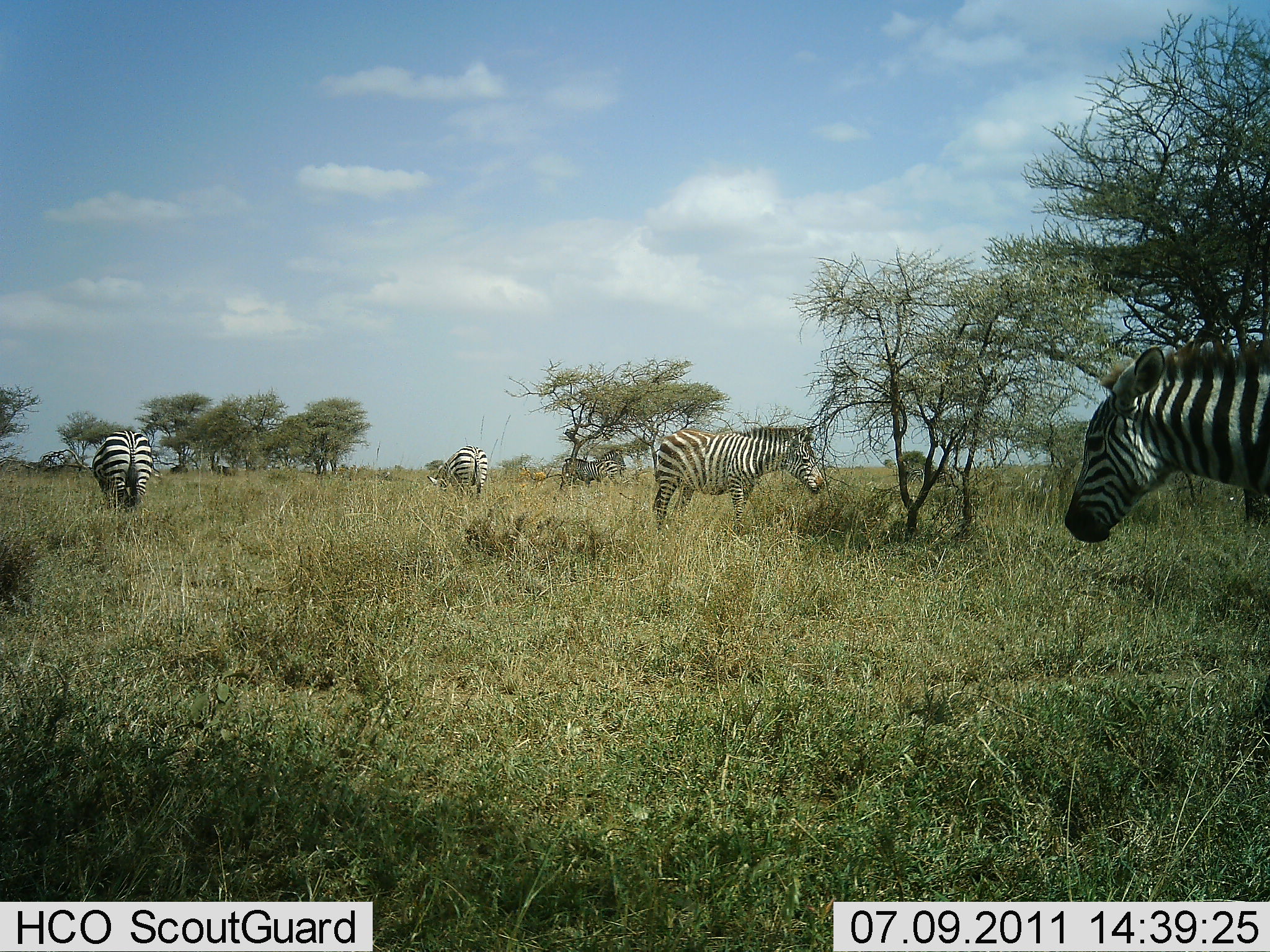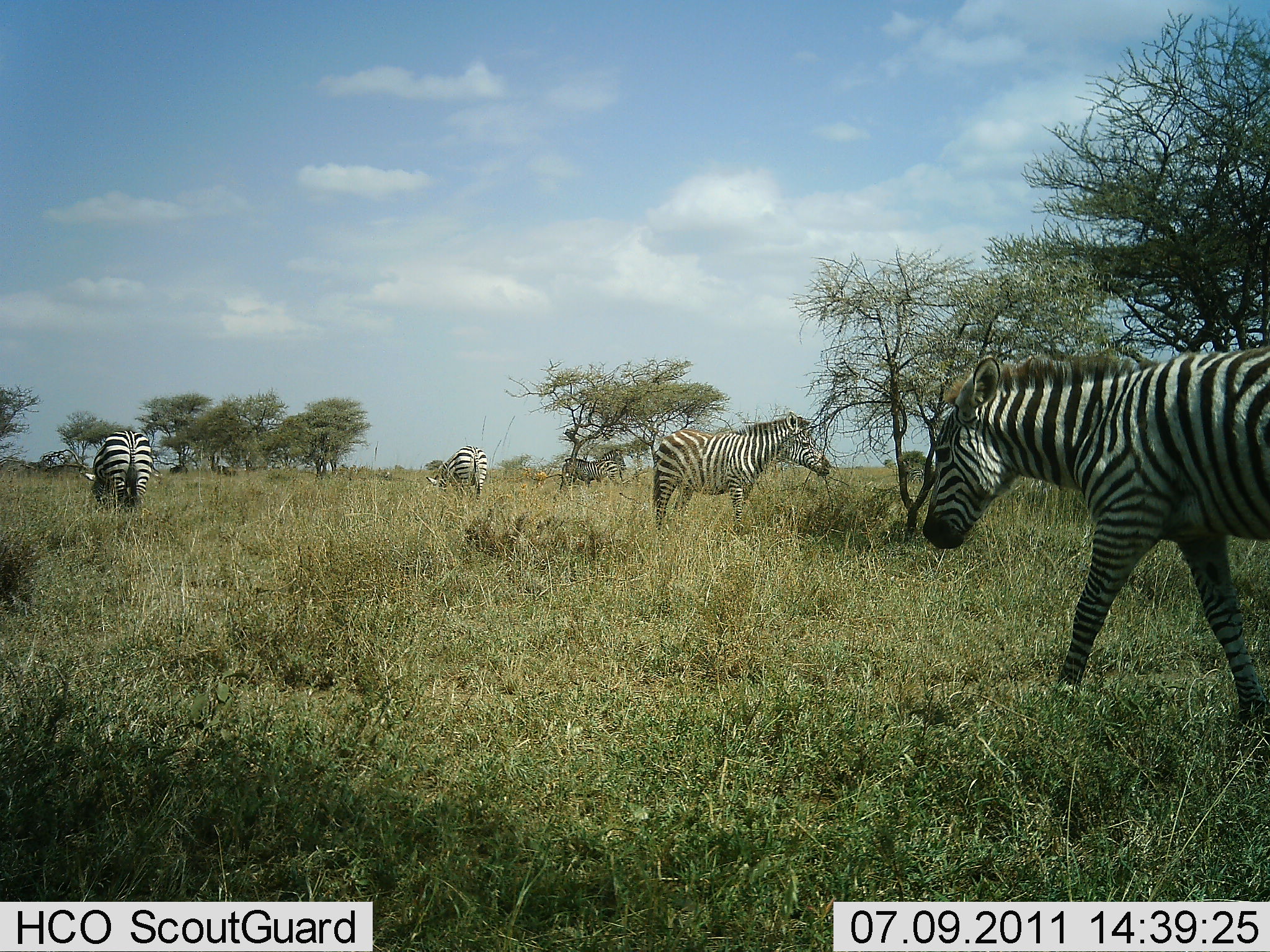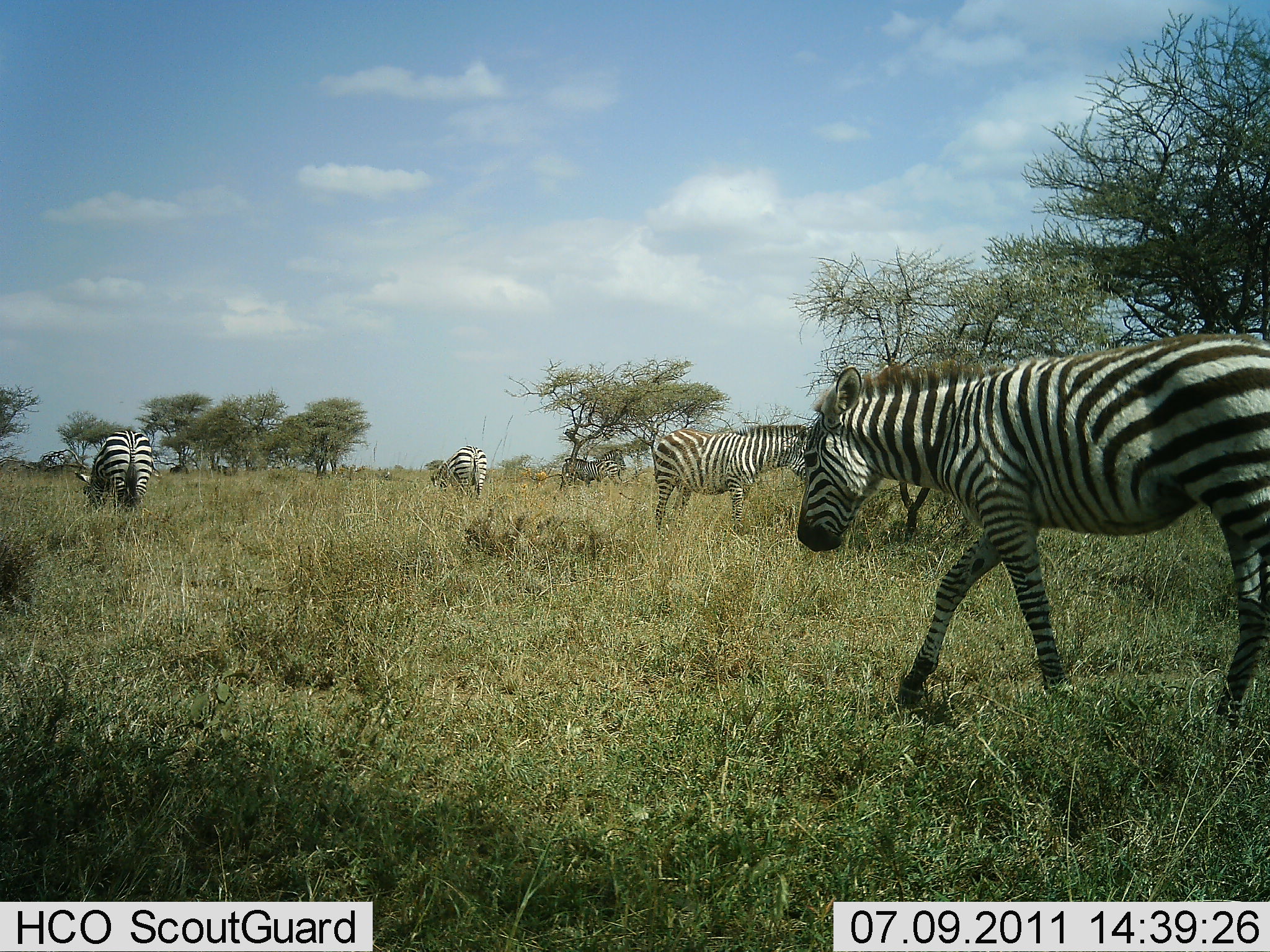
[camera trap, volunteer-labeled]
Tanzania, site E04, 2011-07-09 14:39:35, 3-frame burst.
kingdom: Animalia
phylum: Chordata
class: Mammalia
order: Perissodactyla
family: Equidae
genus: Equus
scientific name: Equus quagga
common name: plains zebra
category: zebra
Zebra (plains zebra) (Equus quagga), count 5. Behavior (volunteer vote fractions): standing 45%, resting 0%, moving 64%, interacting 0%. Young present (vote fraction): 0%. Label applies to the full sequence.